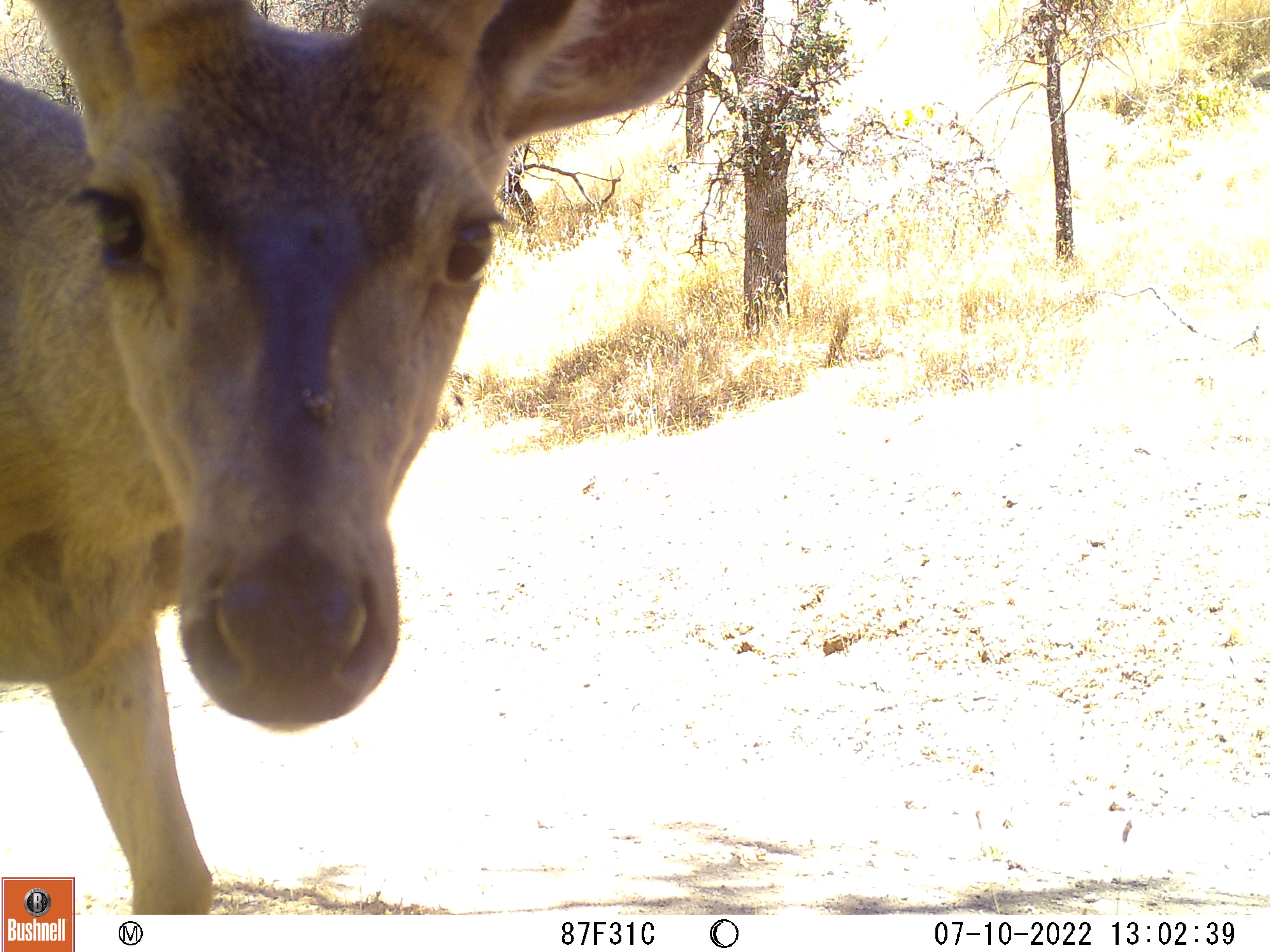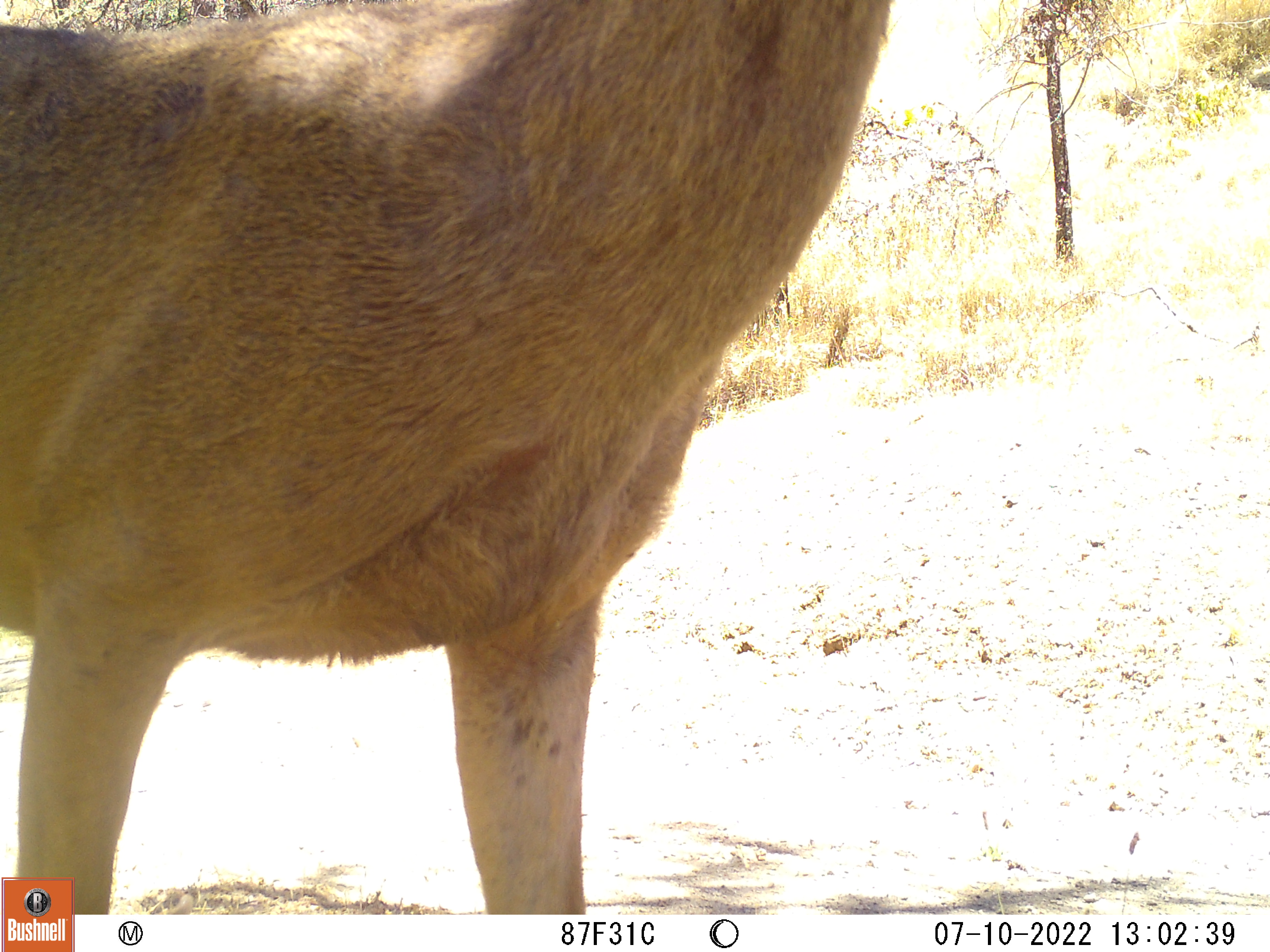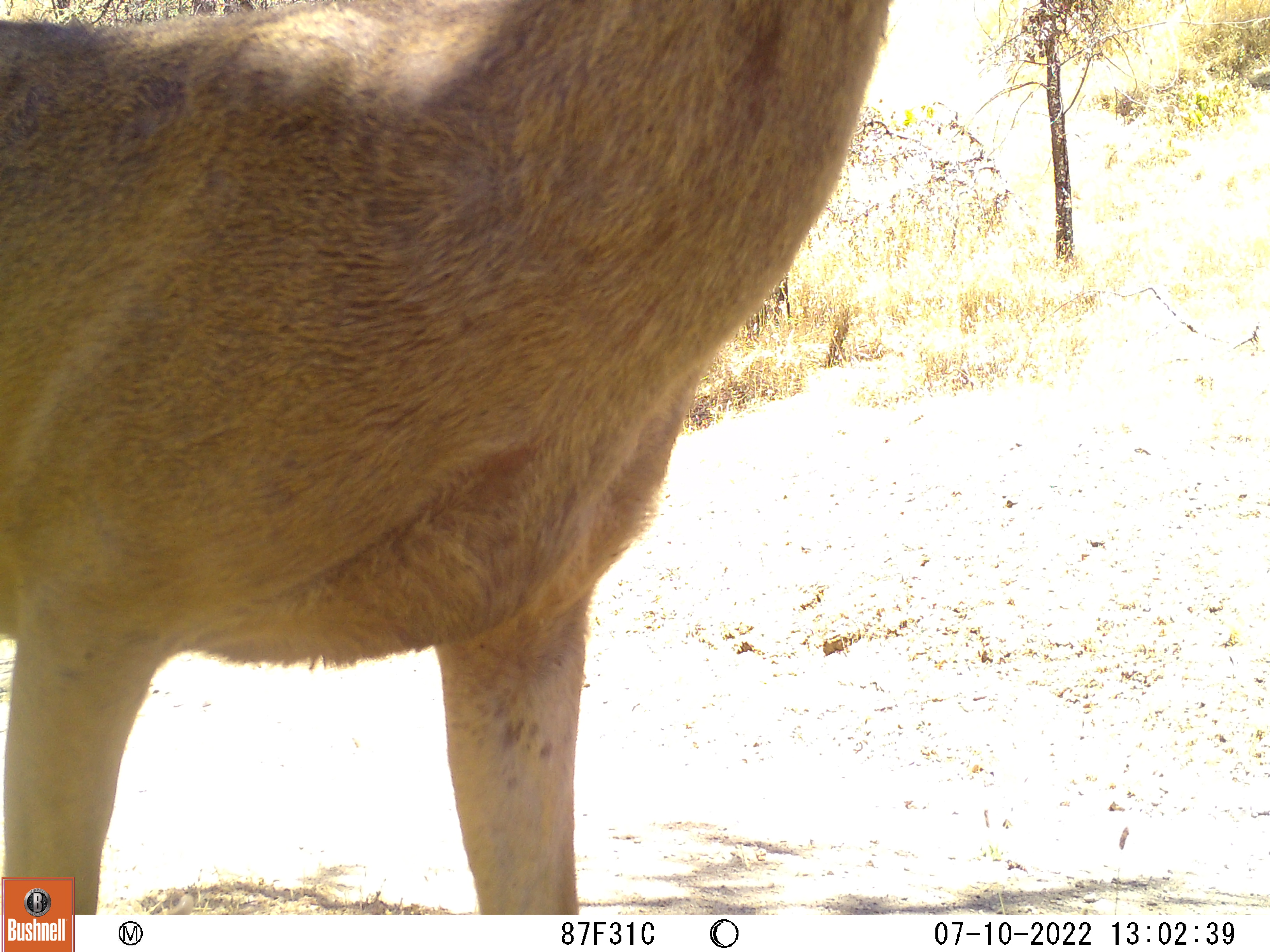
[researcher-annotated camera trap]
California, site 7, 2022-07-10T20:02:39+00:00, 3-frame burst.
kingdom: Animalia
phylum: Chordata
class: Mammalia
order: Artiodactyla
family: Cervidae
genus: Odocoileus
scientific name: Odocoileus hemionus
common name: mule deer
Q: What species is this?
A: Mule deer (Odocoileus hemionus).